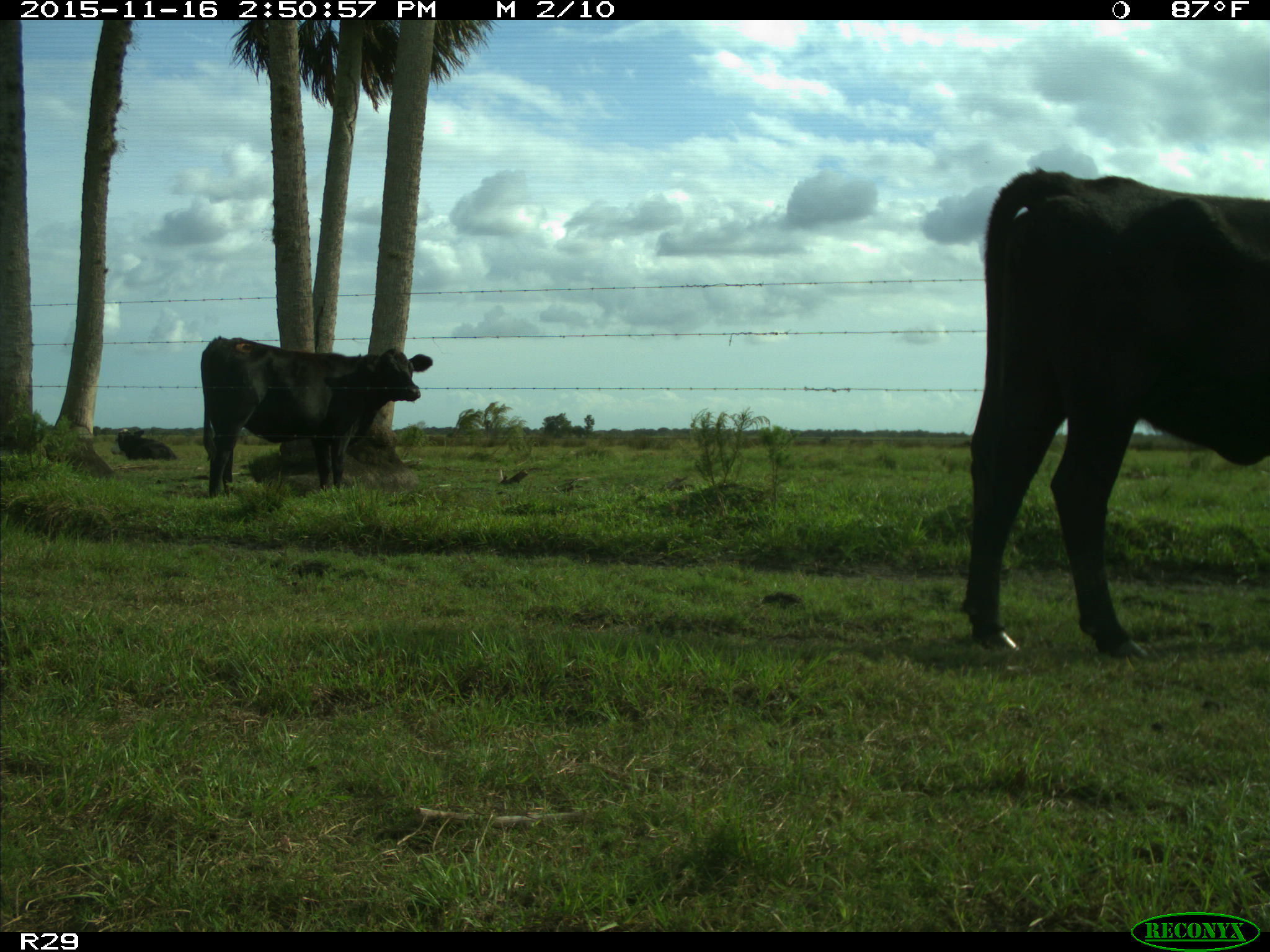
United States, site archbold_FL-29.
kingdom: Animalia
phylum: Chordata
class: Mammalia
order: Artiodactyla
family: Bovidae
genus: Bos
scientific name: Bos taurus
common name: domestic cow